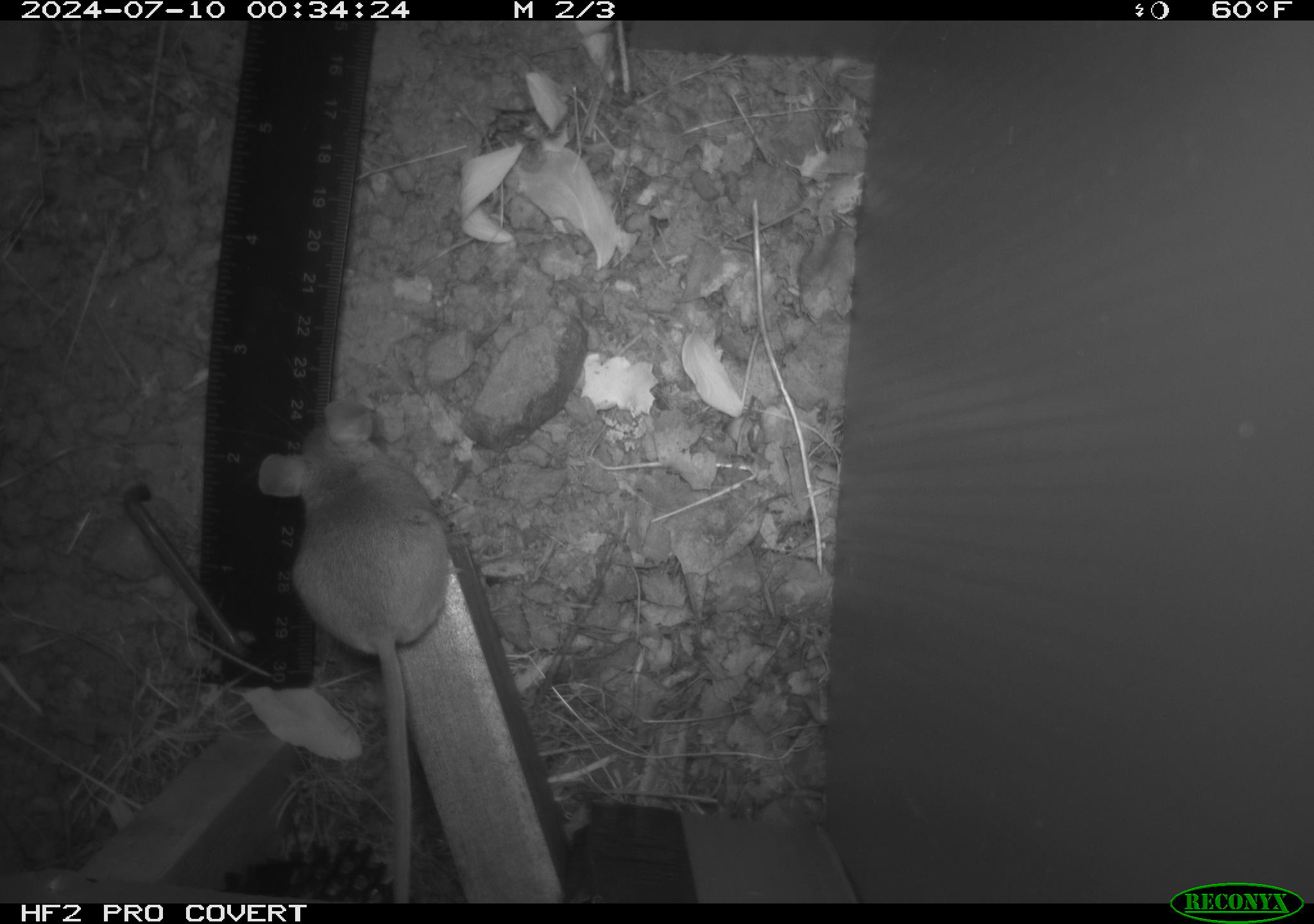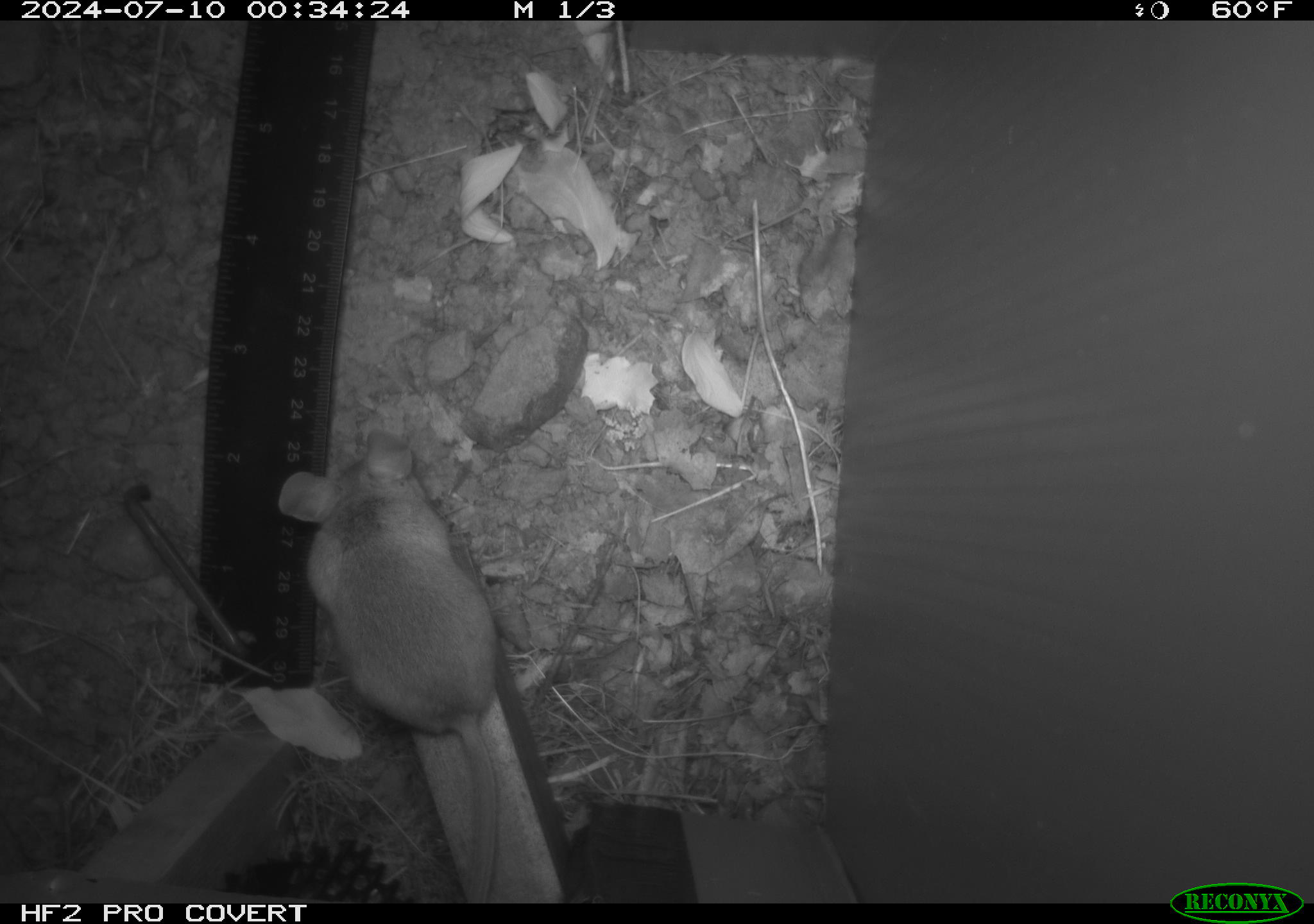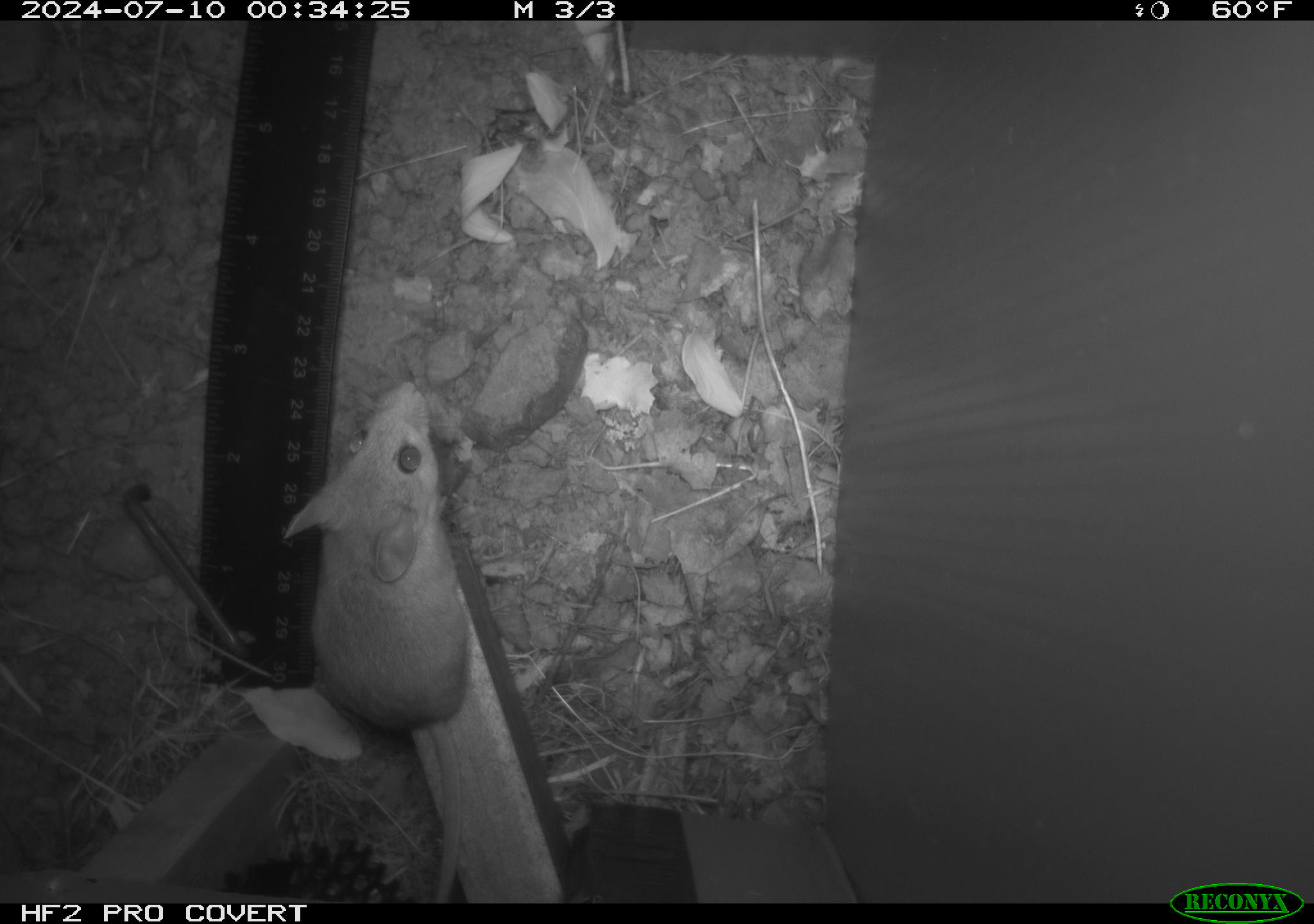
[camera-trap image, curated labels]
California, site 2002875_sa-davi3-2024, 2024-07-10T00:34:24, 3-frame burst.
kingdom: Animalia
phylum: Chordata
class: Mammalia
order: Rodentia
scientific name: Rodentia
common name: mouse species